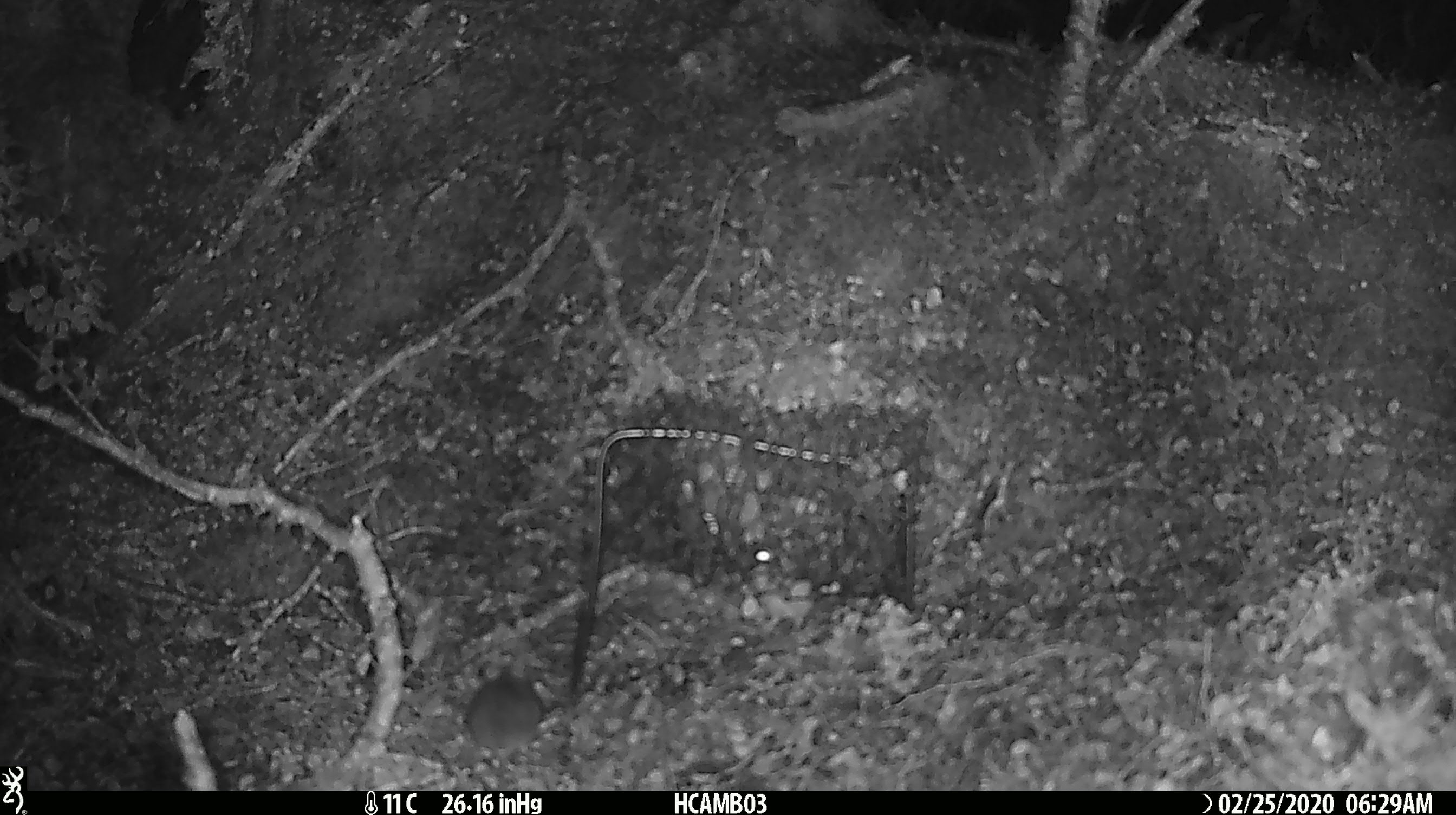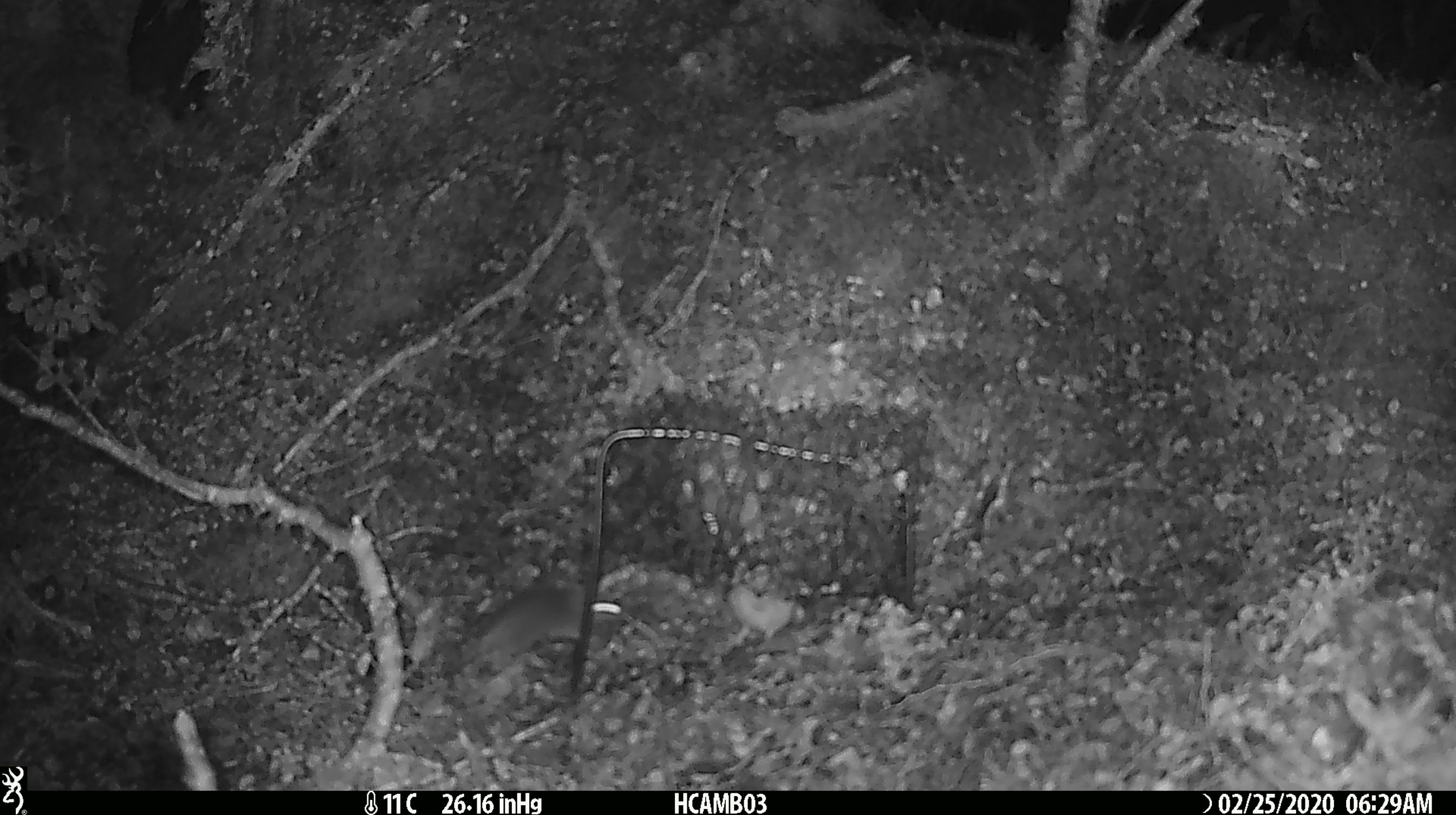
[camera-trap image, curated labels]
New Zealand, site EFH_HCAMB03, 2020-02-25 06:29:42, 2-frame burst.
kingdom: Animalia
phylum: Chordata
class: Mammalia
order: Rodentia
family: Muridae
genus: Mus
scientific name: Mus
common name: mouse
Mouse (Mus).